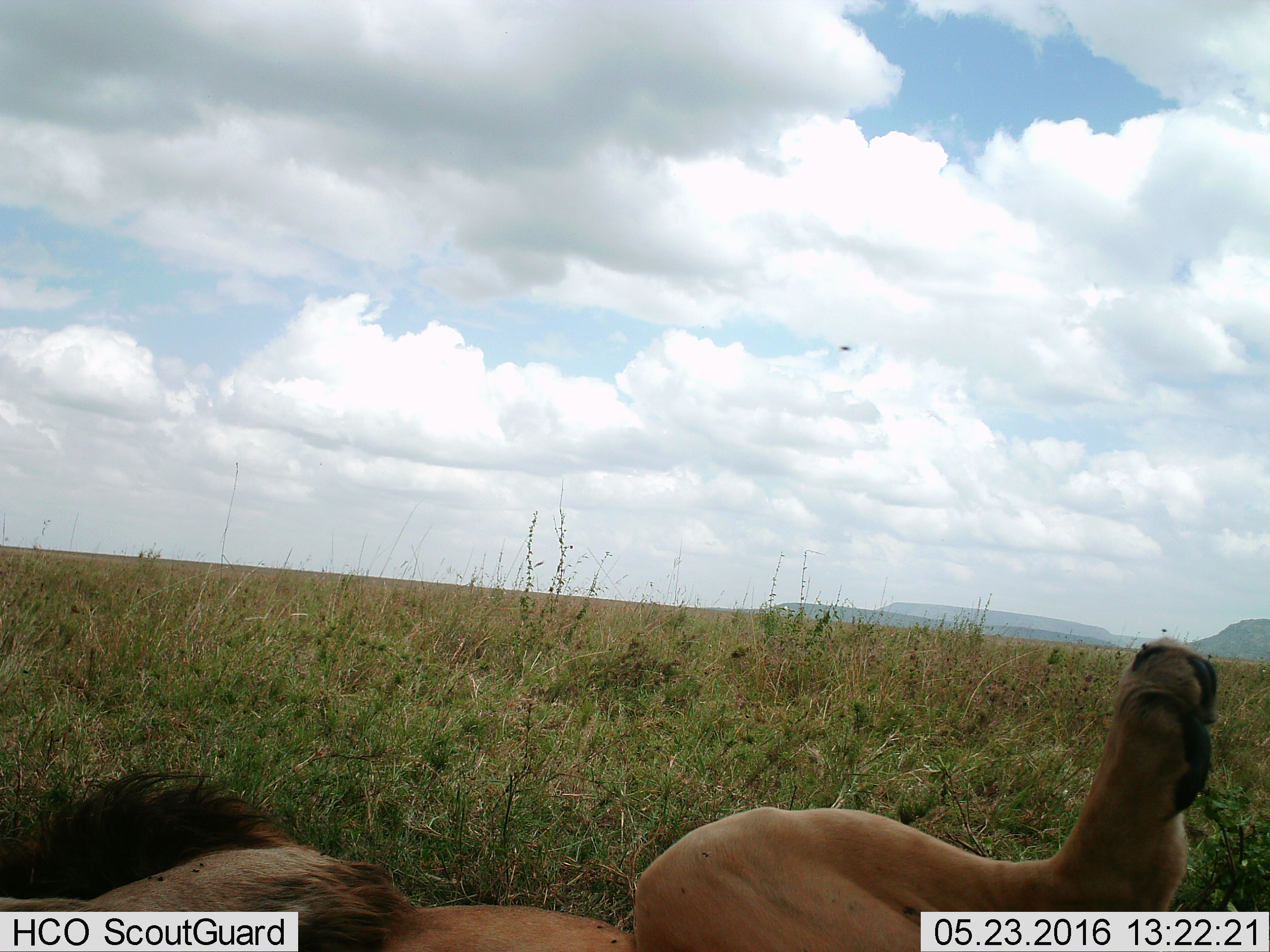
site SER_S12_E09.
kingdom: Animalia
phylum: Chordata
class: Mammalia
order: Carnivora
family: Felidae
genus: Panthera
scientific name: Panthera leo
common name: lion male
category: lionmale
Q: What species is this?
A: Lionmale (lion male) (Panthera leo).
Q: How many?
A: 1.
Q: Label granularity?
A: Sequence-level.